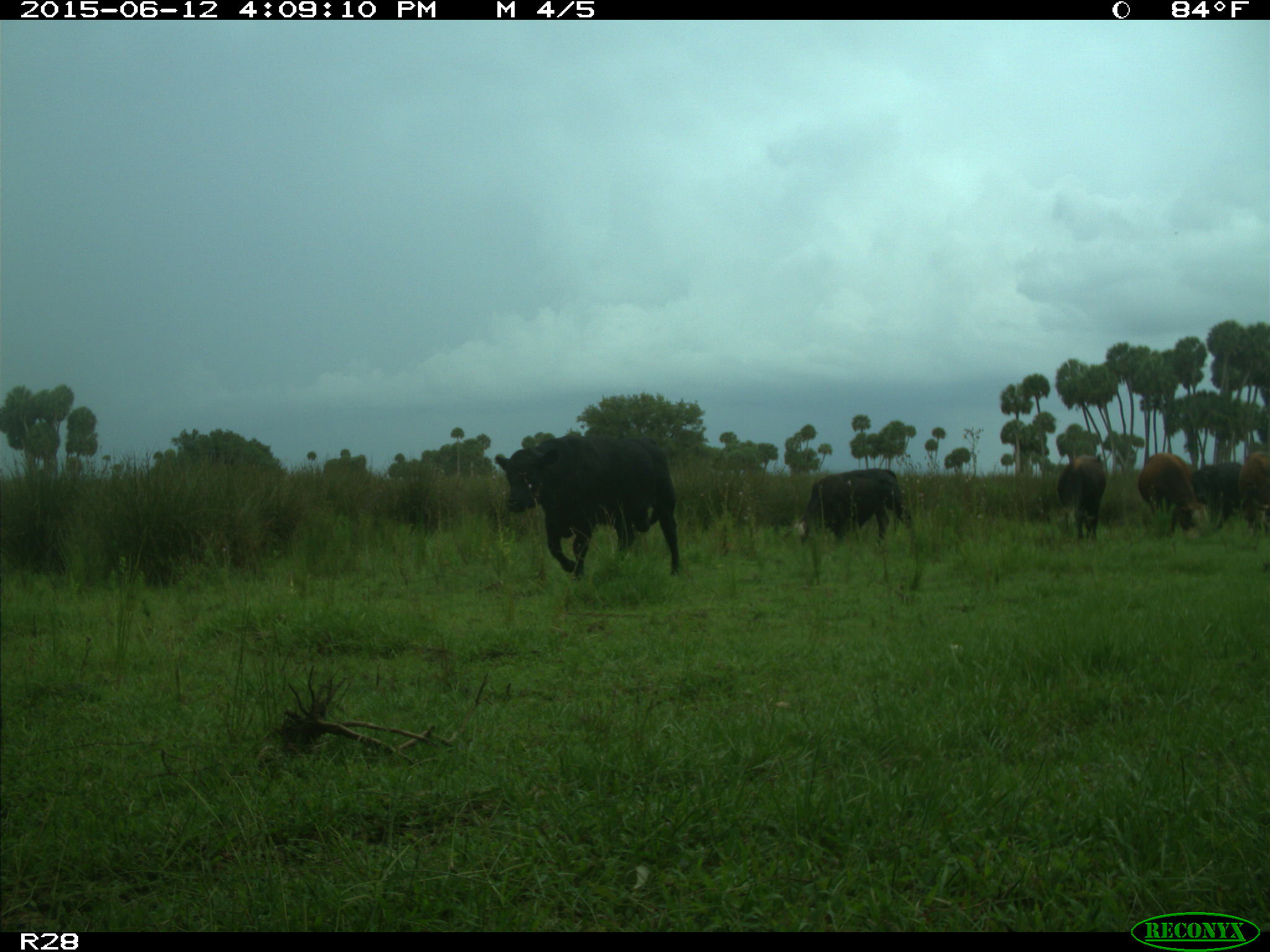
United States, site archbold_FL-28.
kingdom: Animalia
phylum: Chordata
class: Mammalia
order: Artiodactyla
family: Bovidae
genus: Bos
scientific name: Bos taurus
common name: domestic cow